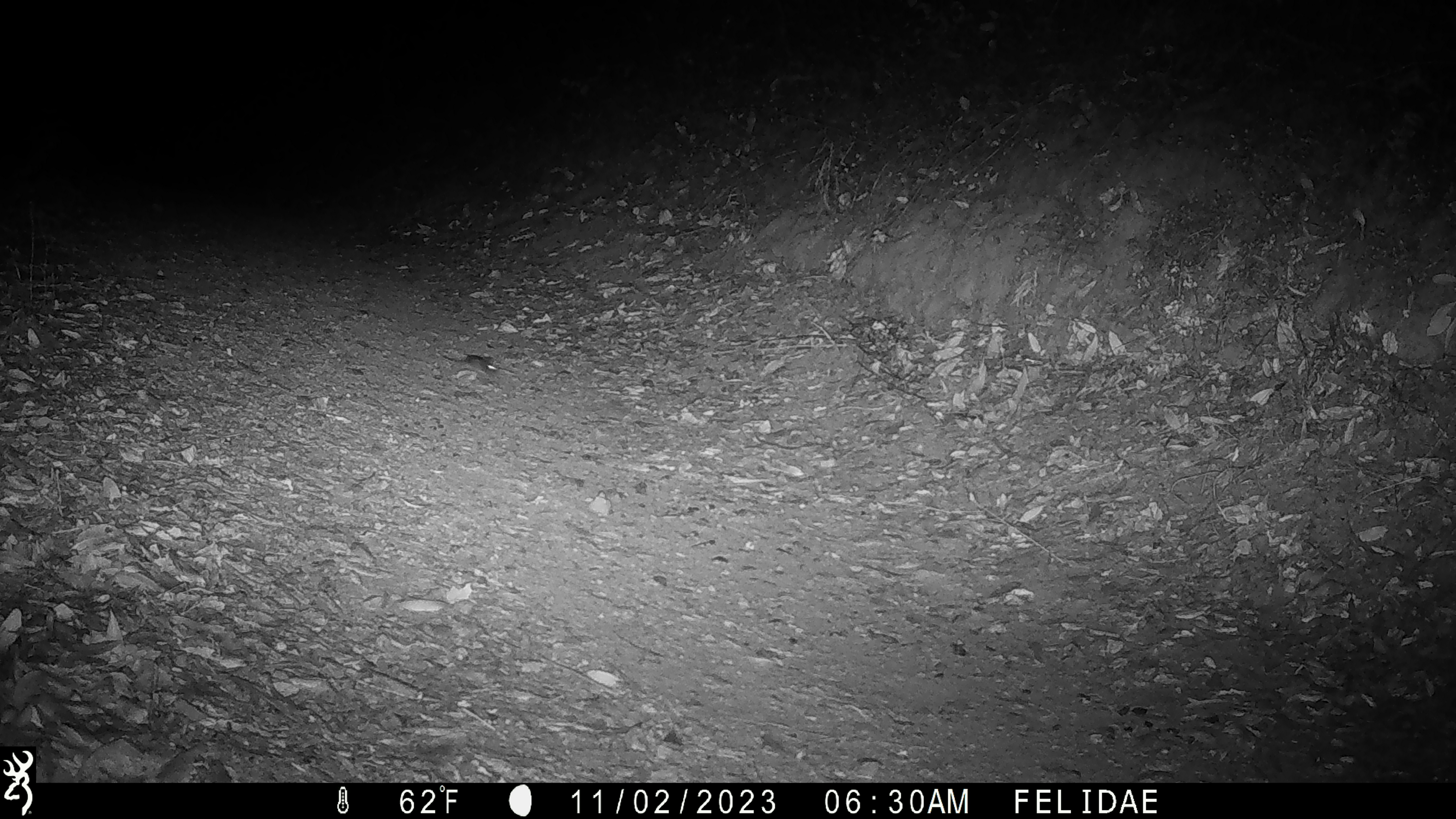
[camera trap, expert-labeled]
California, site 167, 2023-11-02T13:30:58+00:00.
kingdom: Animalia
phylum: Chordata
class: Mammalia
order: Rodentia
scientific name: Rodentia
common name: mouse or rat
Mouse or rat (Rodentia).